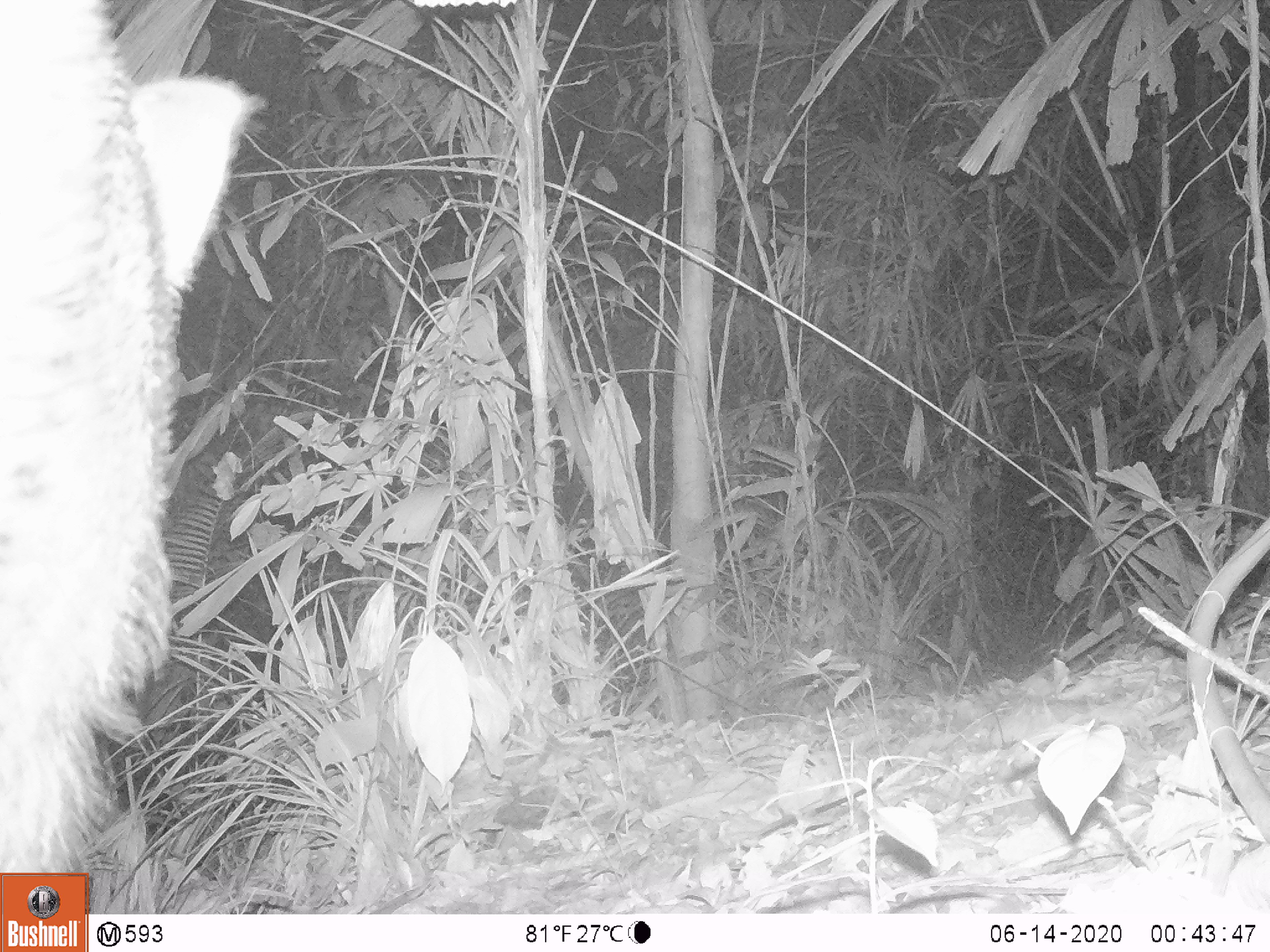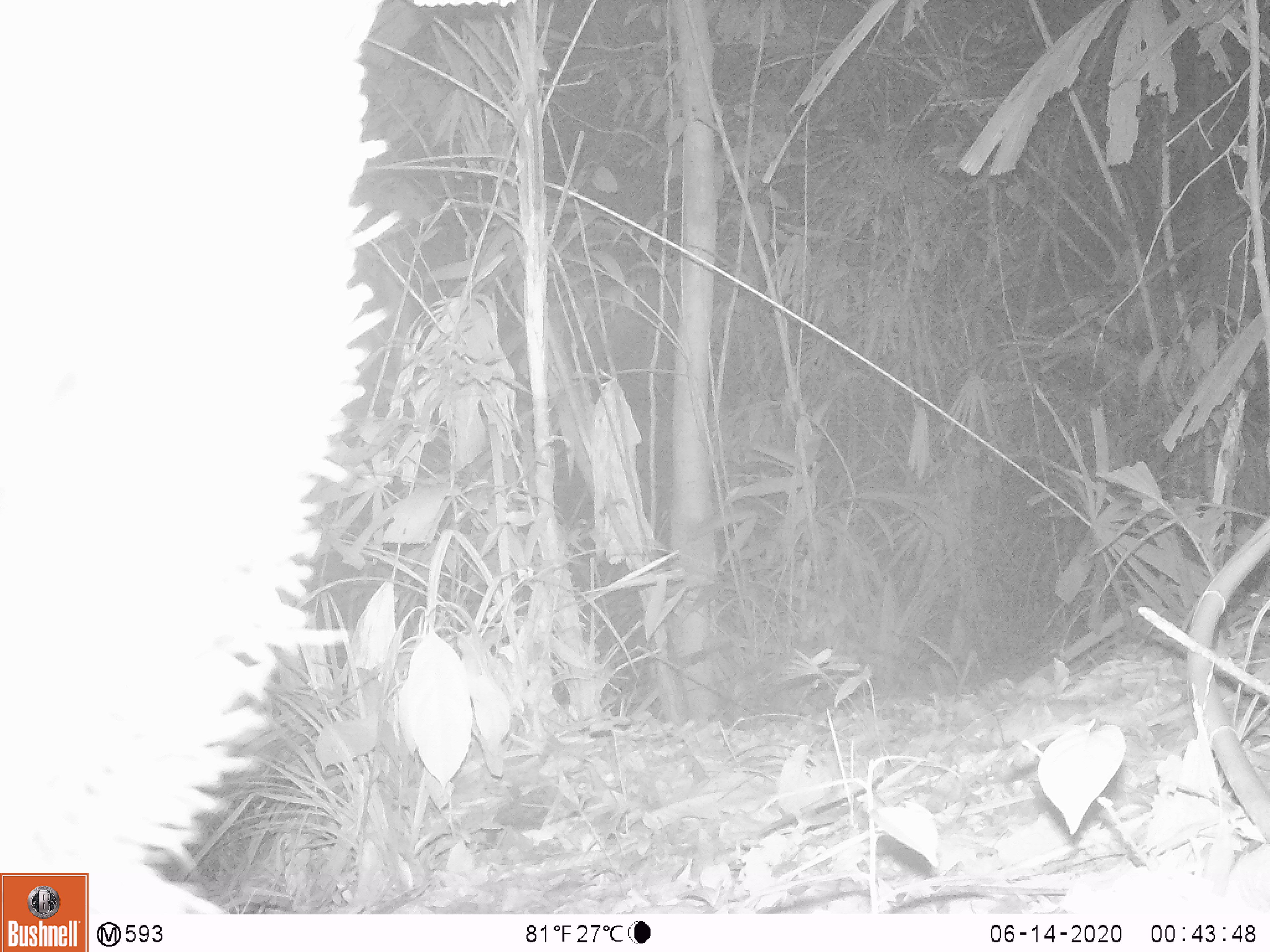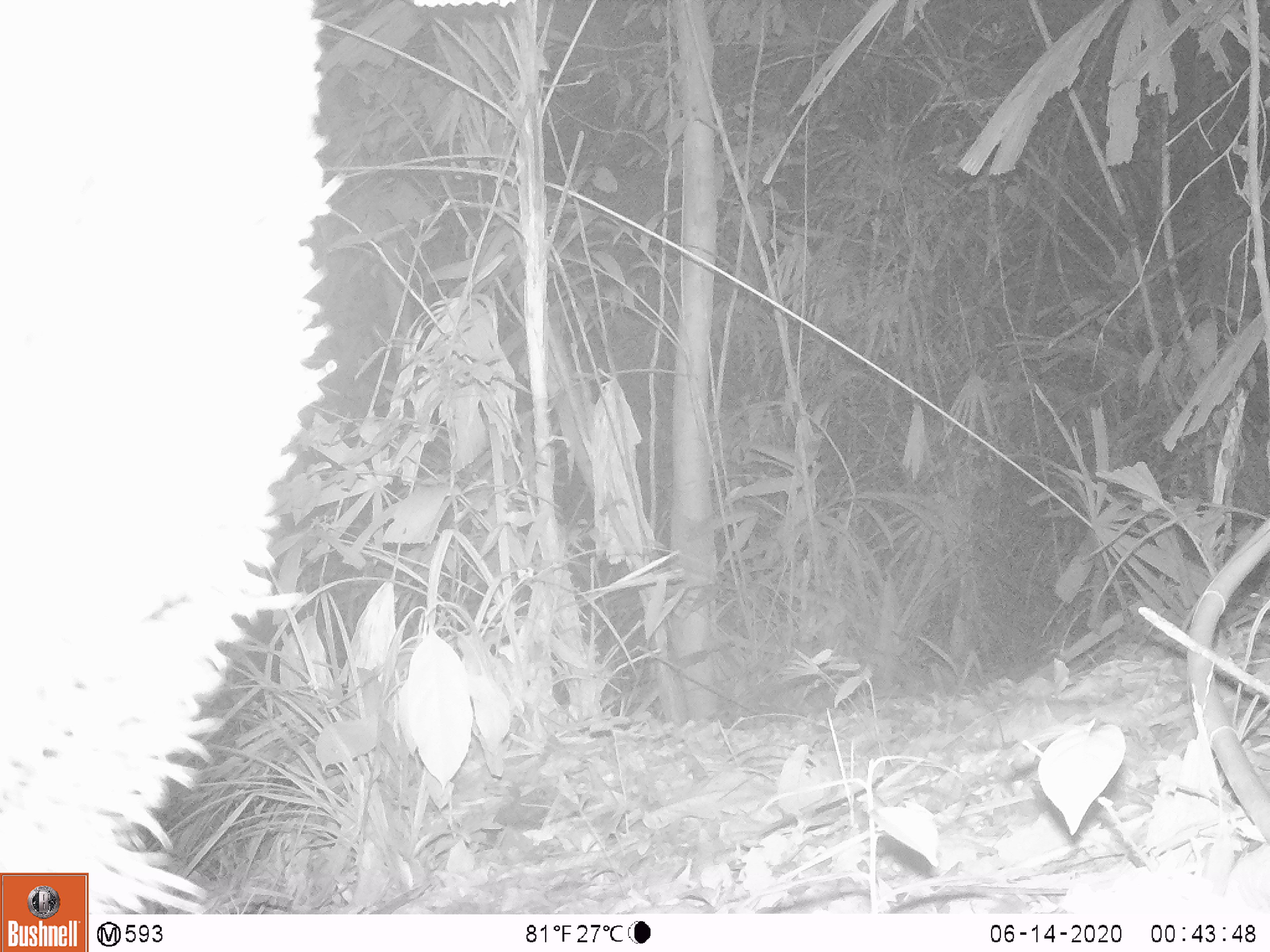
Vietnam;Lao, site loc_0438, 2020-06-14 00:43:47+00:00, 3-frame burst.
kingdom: Animalia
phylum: Chordata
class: Mammalia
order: Artiodactyla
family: Suidae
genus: Sus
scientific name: Sus scrofa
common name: eurasian wild pig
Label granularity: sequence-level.